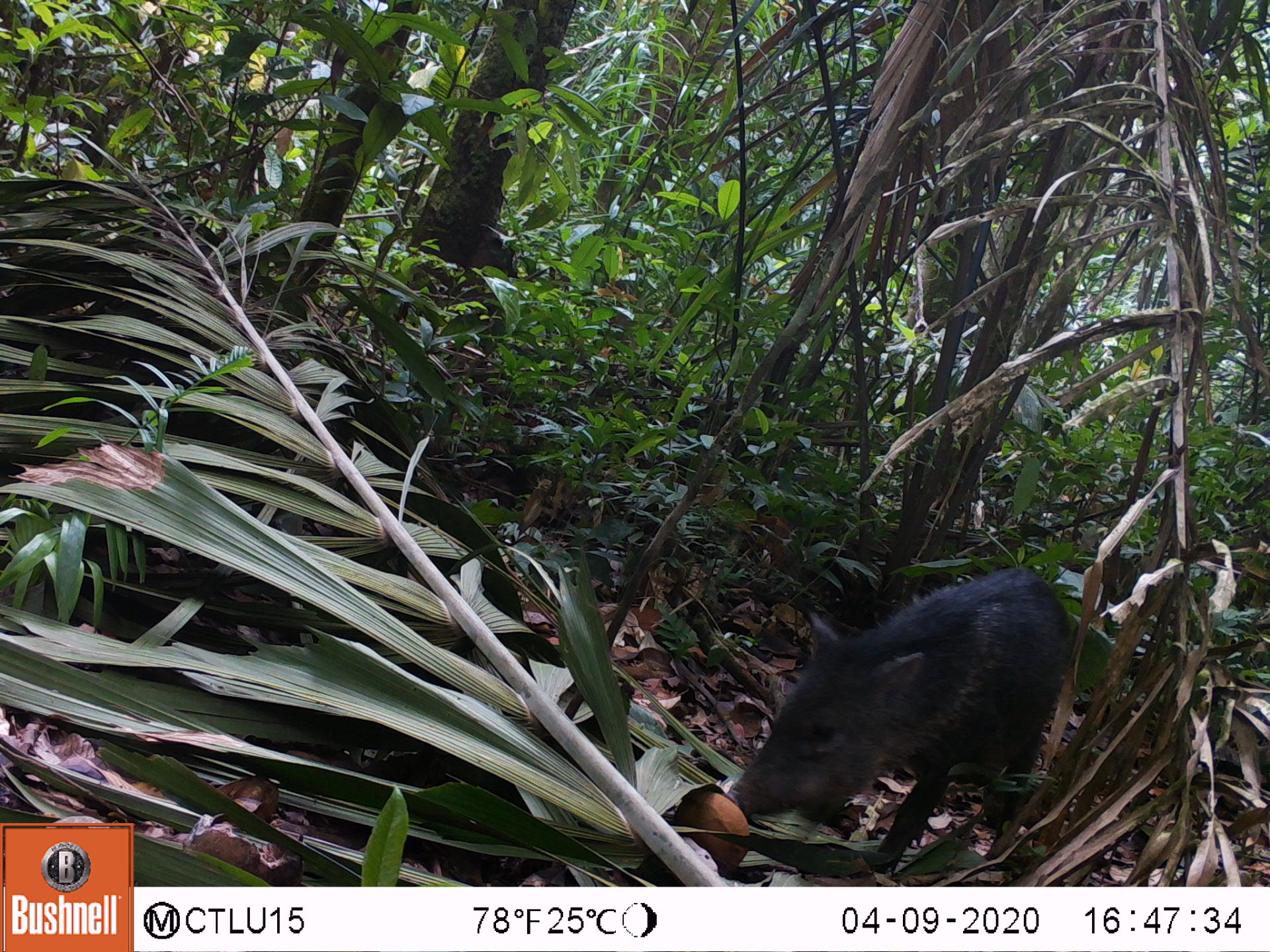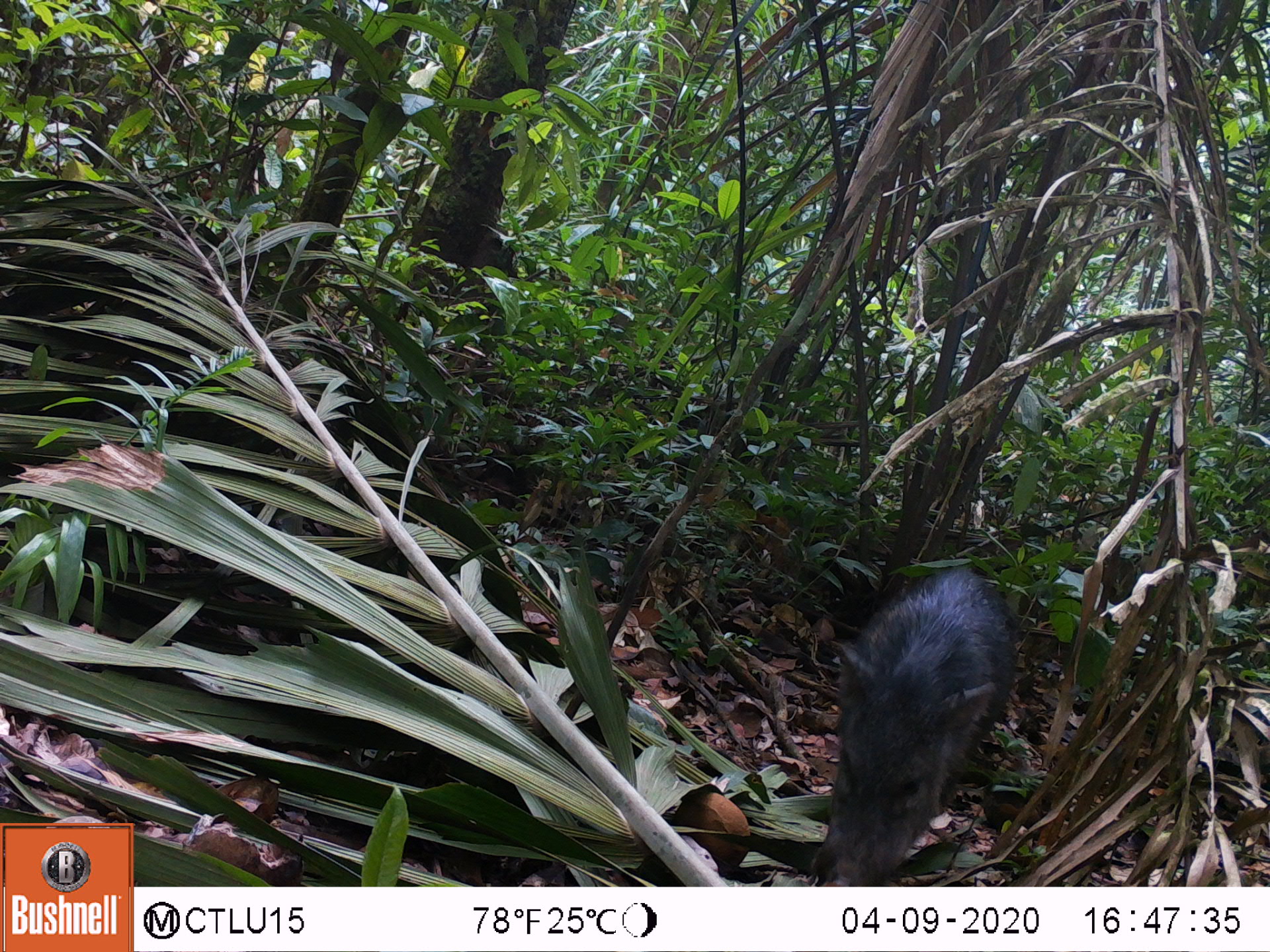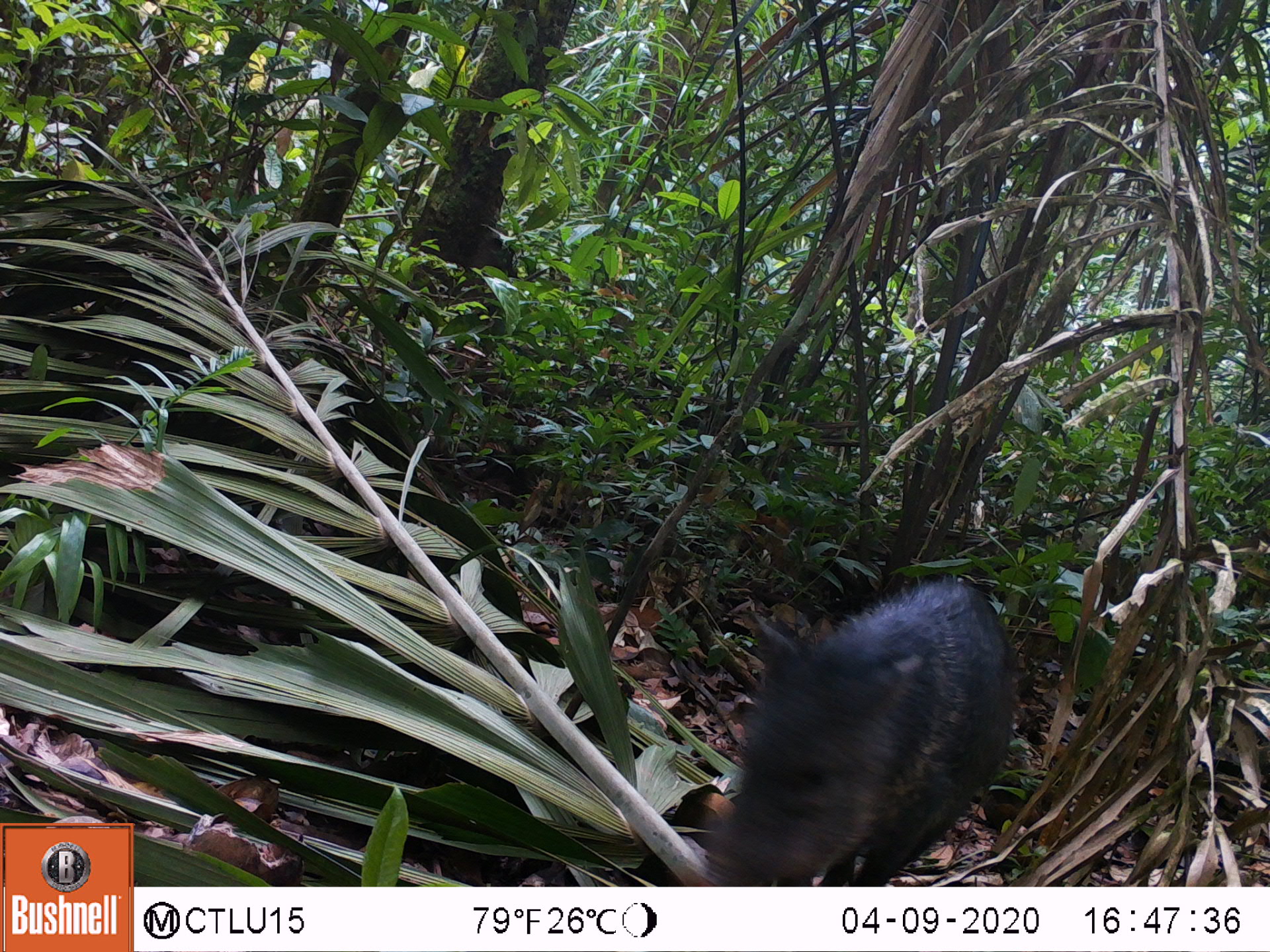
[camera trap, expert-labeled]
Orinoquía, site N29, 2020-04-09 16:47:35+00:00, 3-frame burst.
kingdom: Animalia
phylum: Chordata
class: Mammalia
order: Artiodactyla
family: Tayassuidae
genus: Pecari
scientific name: Pecari tajacu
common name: collared peccary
Collared peccary (Pecari tajacu).